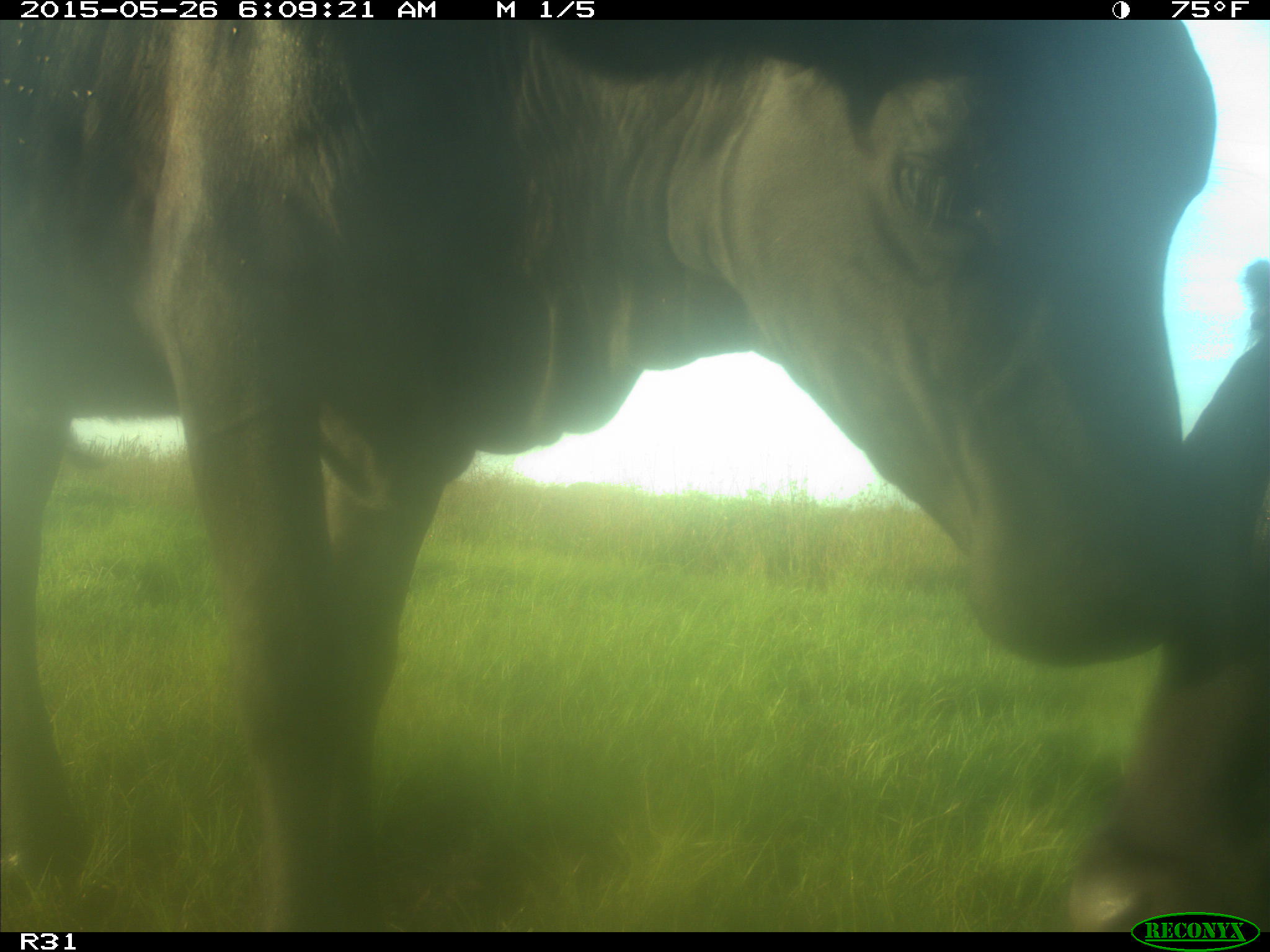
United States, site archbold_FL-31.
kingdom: Animalia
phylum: Chordata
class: Mammalia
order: Artiodactyla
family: Bovidae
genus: Bos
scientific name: Bos taurus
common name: domestic cow